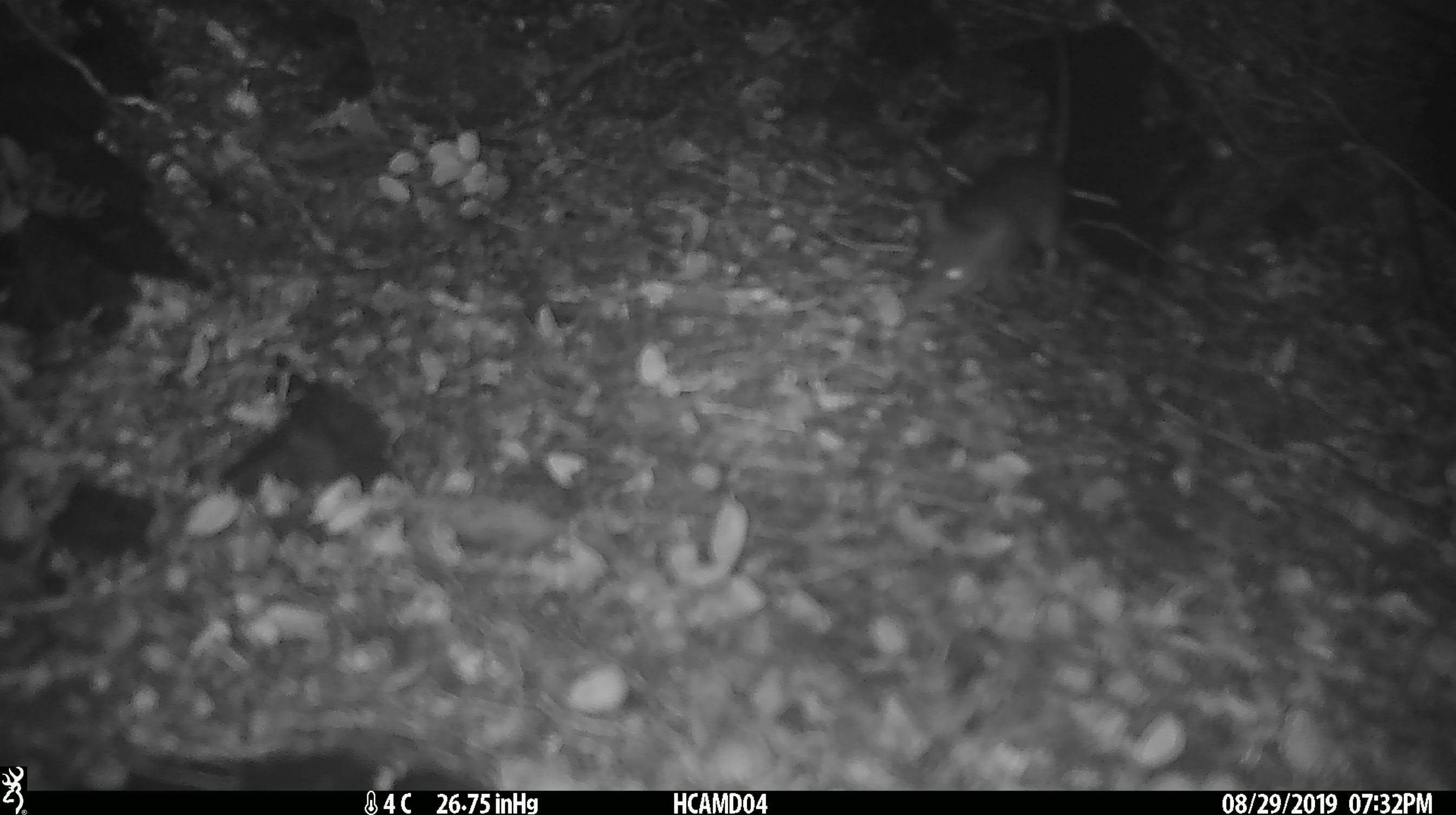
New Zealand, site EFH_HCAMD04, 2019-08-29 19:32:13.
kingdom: Animalia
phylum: Chordata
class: Mammalia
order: Rodentia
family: Muridae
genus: Mus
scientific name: Mus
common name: mouse